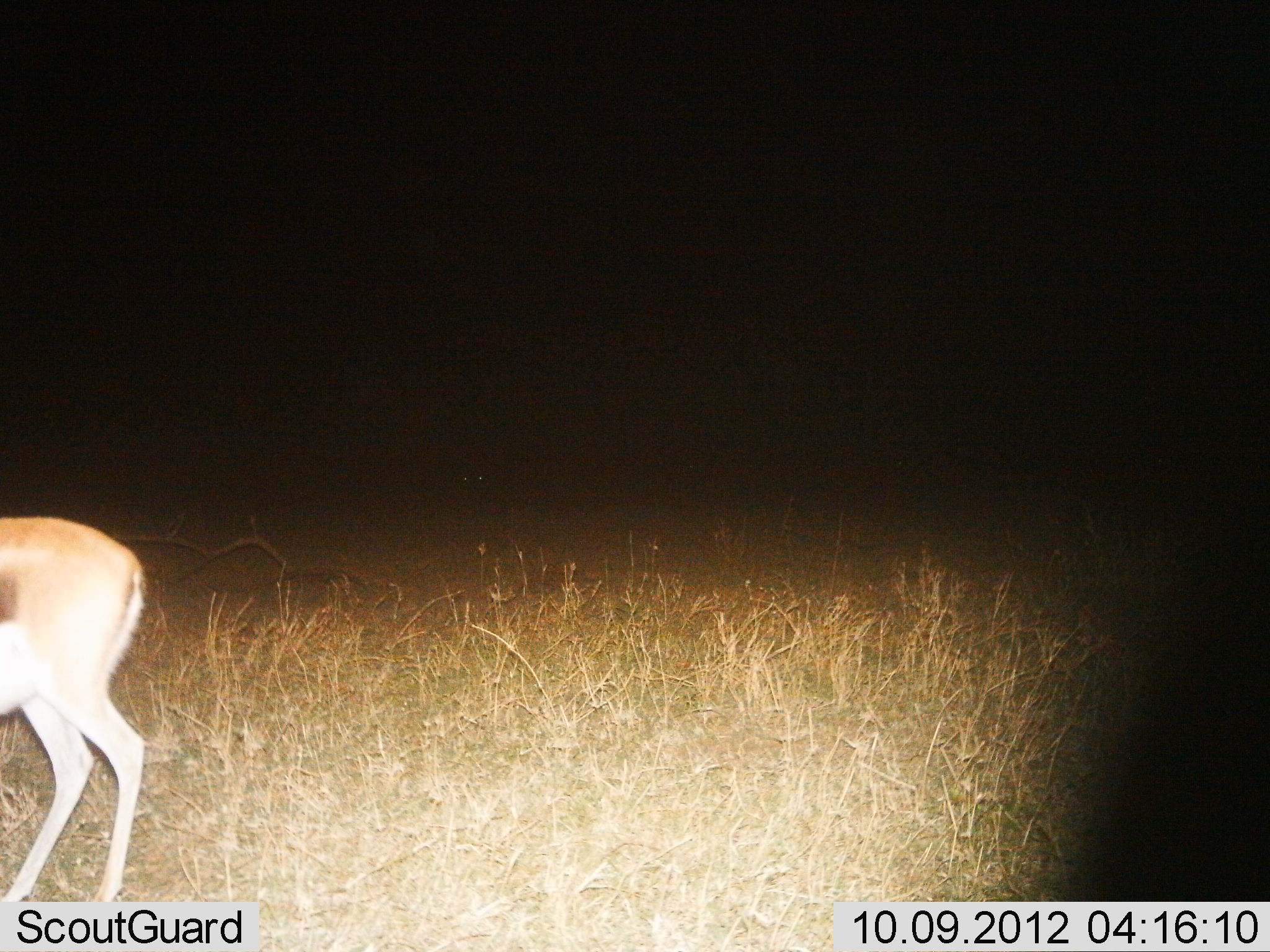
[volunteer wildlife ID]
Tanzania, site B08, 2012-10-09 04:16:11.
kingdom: Animalia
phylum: Chordata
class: Mammalia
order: Artiodactyla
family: Bovidae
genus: Eudorcas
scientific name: Eudorcas thomsonii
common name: thomson's gazelle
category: gazellethomsons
Gazellethomsons (thomson's gazelle) (Eudorcas thomsonii), count 1. Behavior (volunteer vote fractions): standing 80%, resting 0%, moving 20%, interacting 0%. Young present (vote fraction): 0%. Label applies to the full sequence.